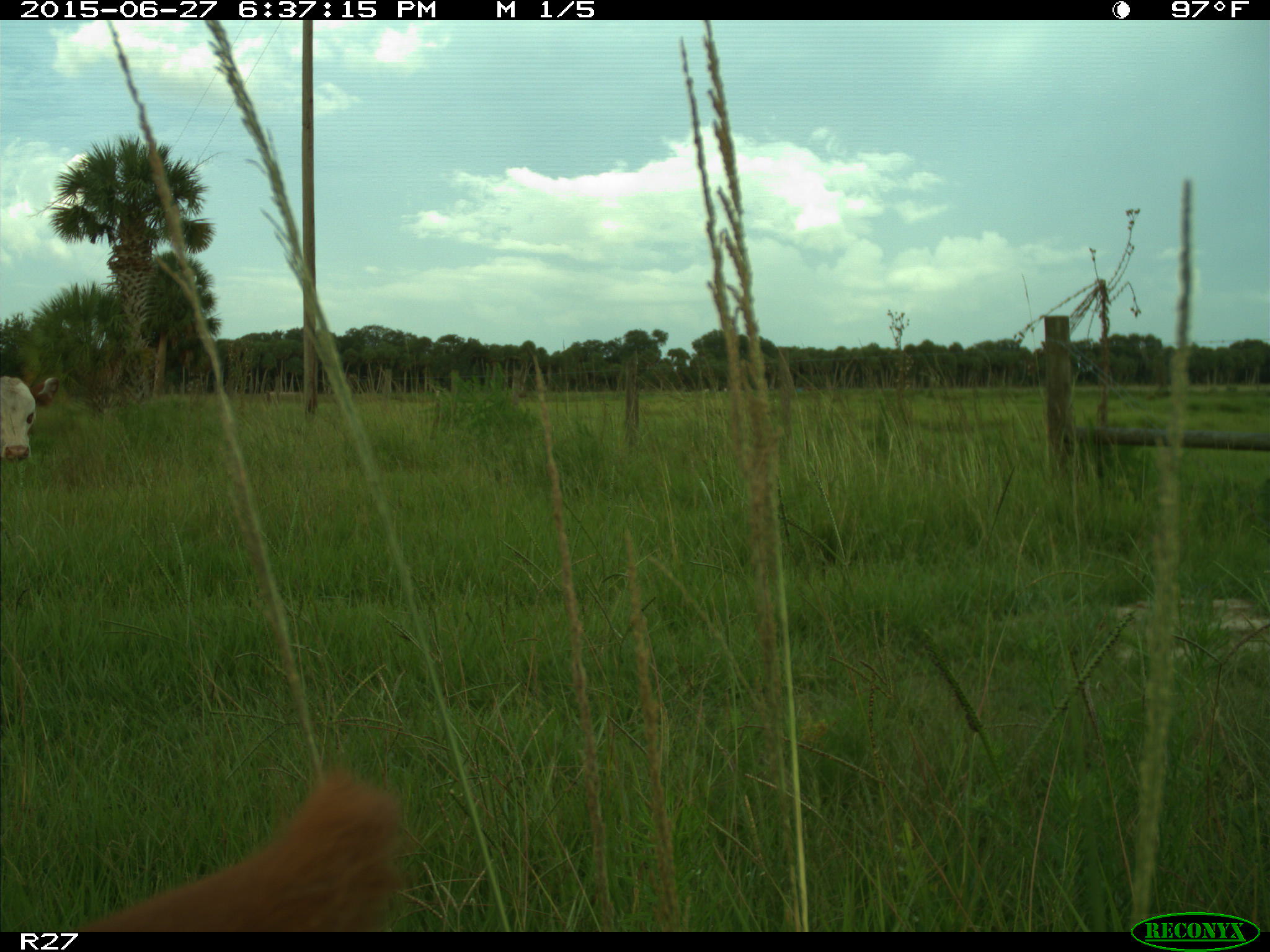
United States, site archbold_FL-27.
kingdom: Animalia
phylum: Chordata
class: Mammalia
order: Artiodactyla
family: Bovidae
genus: Bos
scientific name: Bos taurus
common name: domestic cow